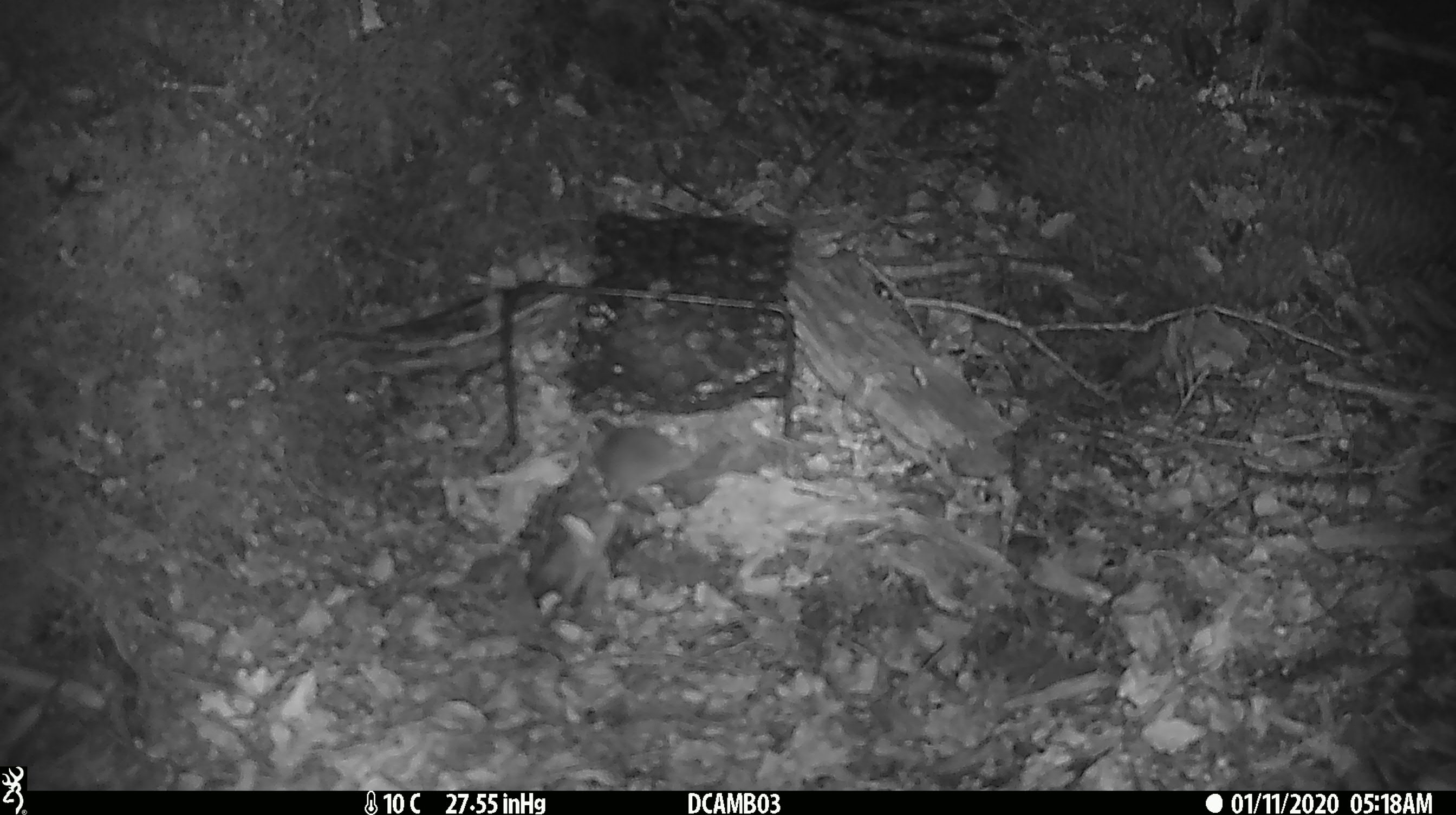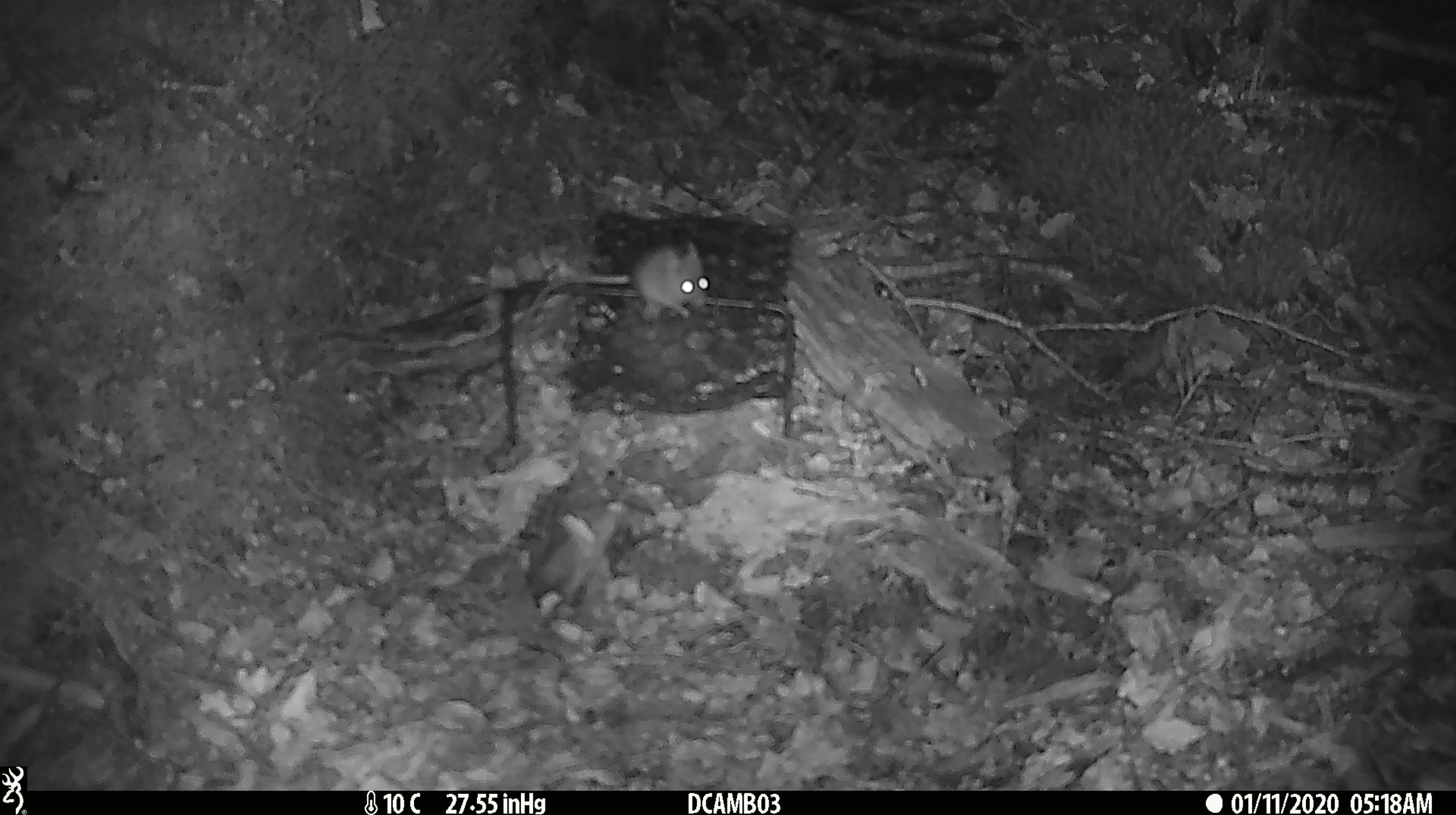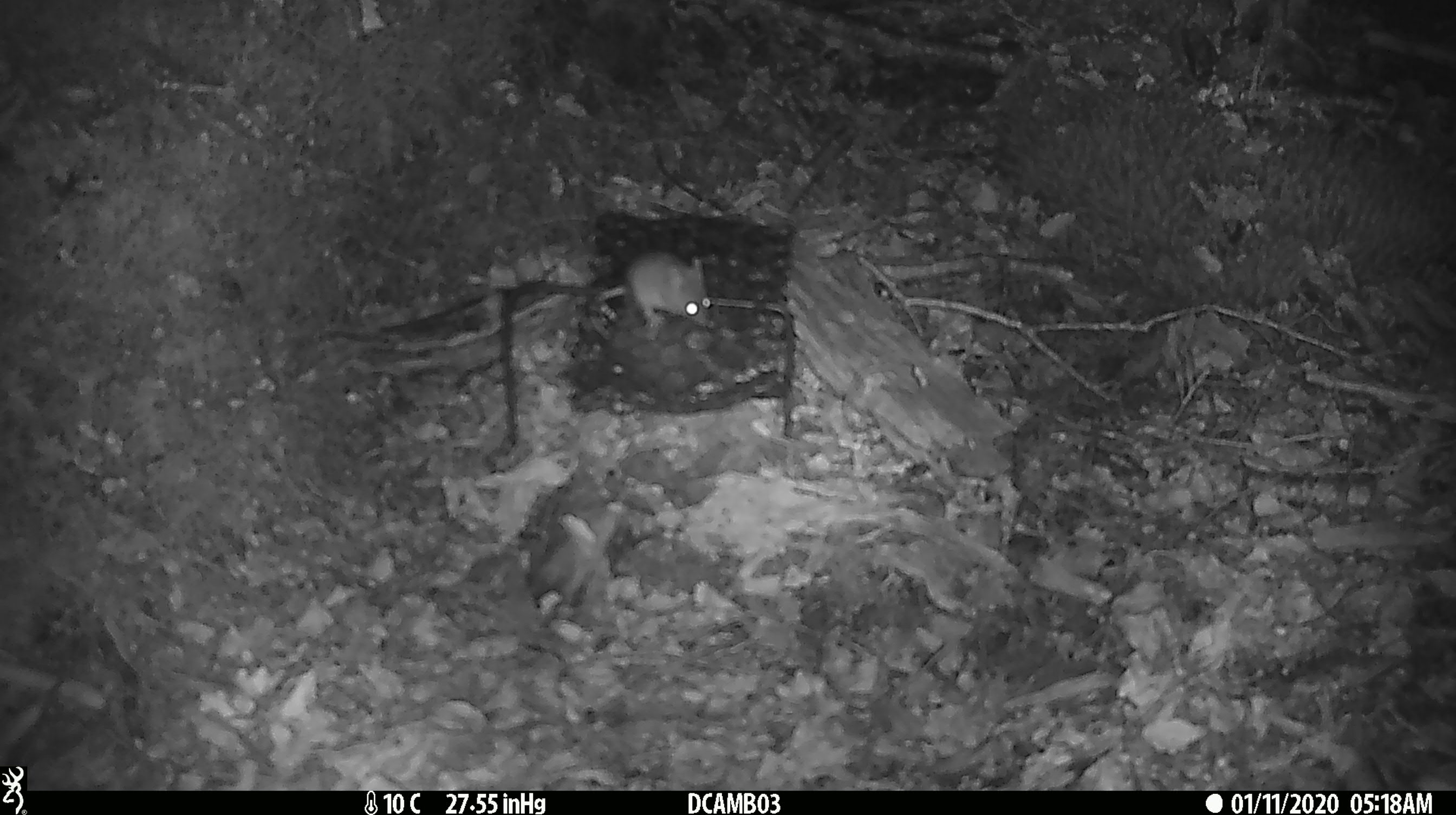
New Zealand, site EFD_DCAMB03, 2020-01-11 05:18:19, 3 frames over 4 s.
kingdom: Animalia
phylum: Chordata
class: Mammalia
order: Rodentia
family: Muridae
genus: Mus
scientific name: Mus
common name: mouse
Mouse (Mus).